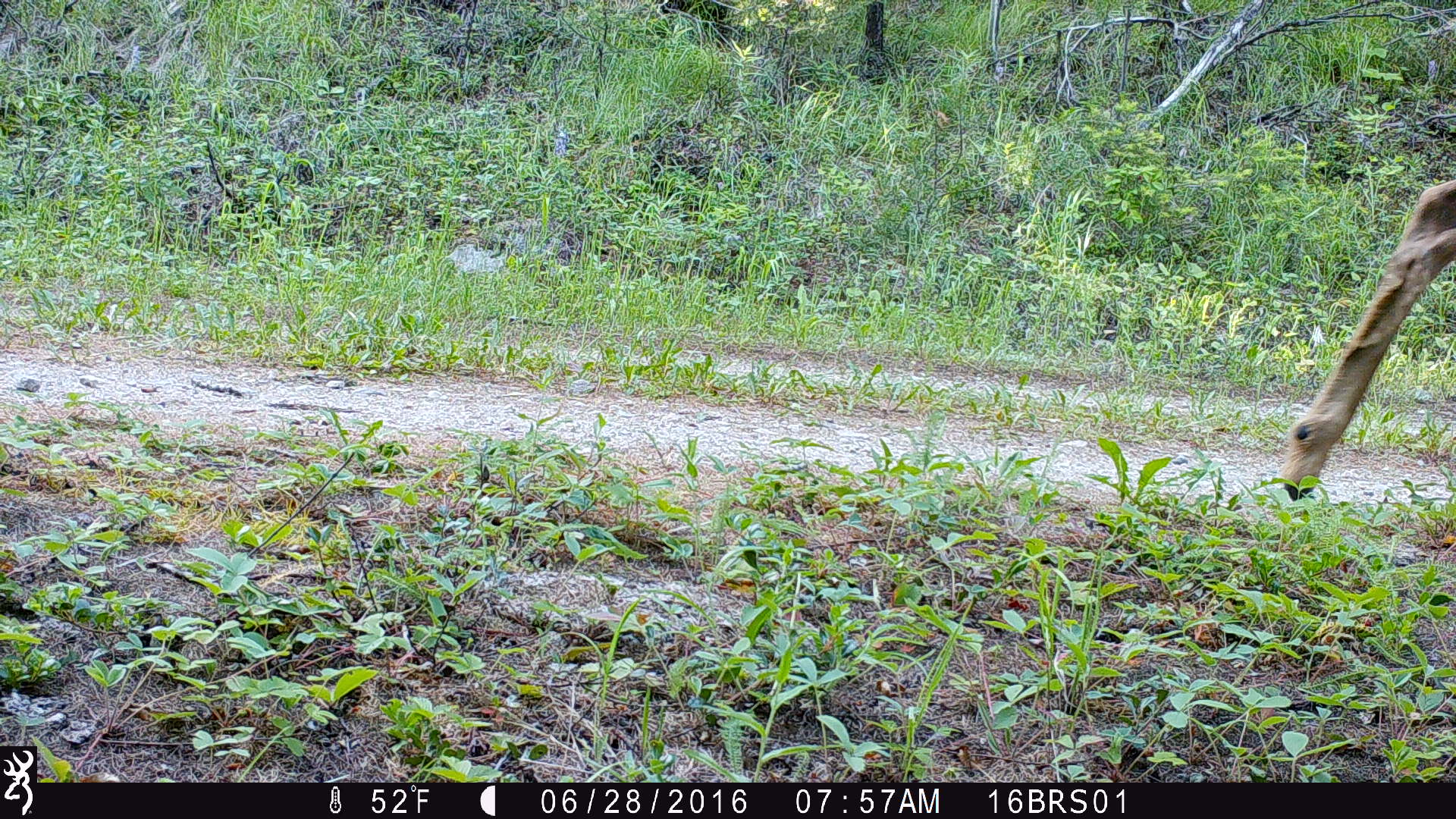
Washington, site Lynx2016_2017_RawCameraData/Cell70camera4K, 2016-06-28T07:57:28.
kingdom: Animalia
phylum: Chordata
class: Mammalia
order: Artiodactyla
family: Cervidae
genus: Odocoileus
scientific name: Odocoileus hemionus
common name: mule deer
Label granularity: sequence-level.